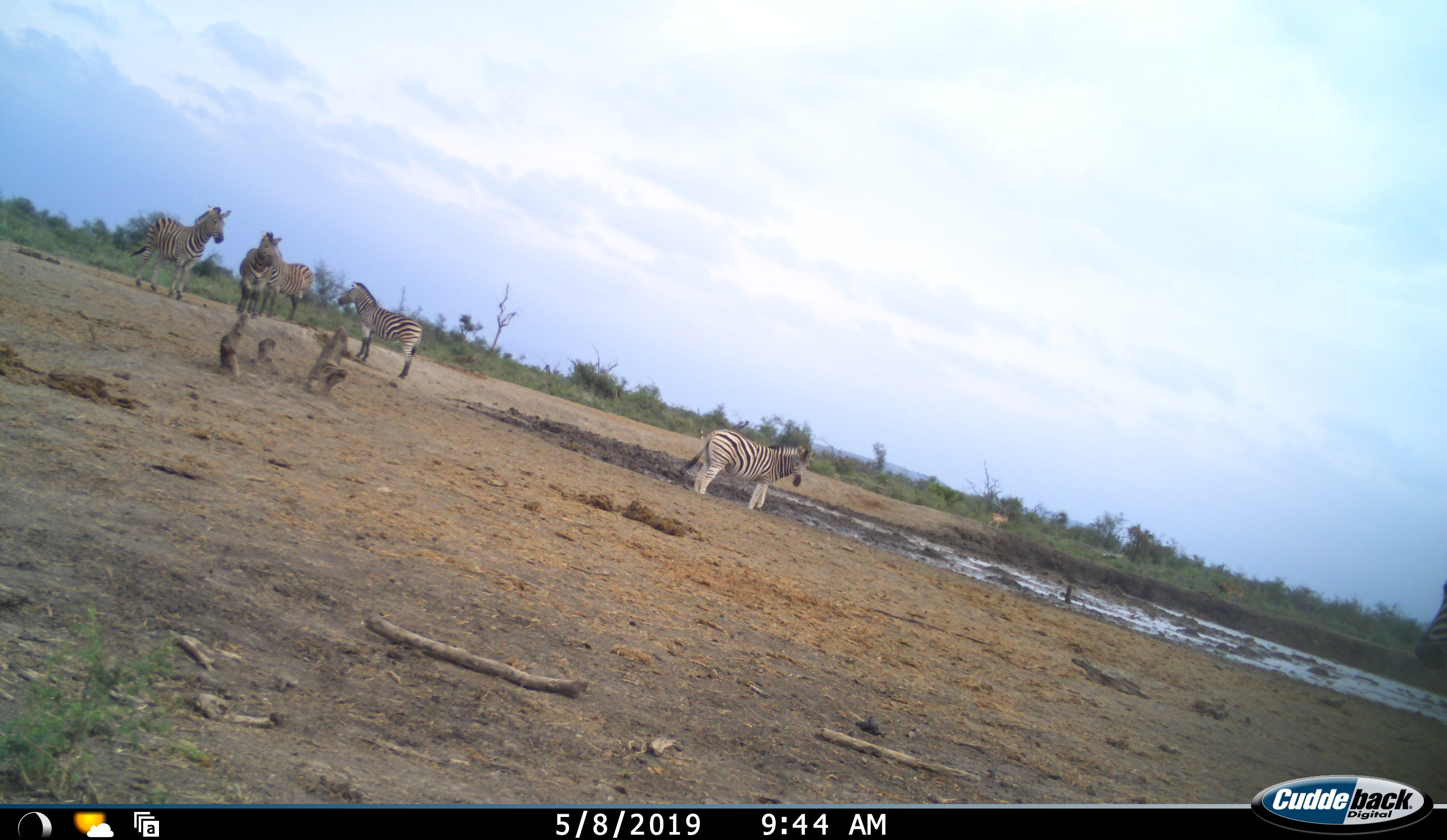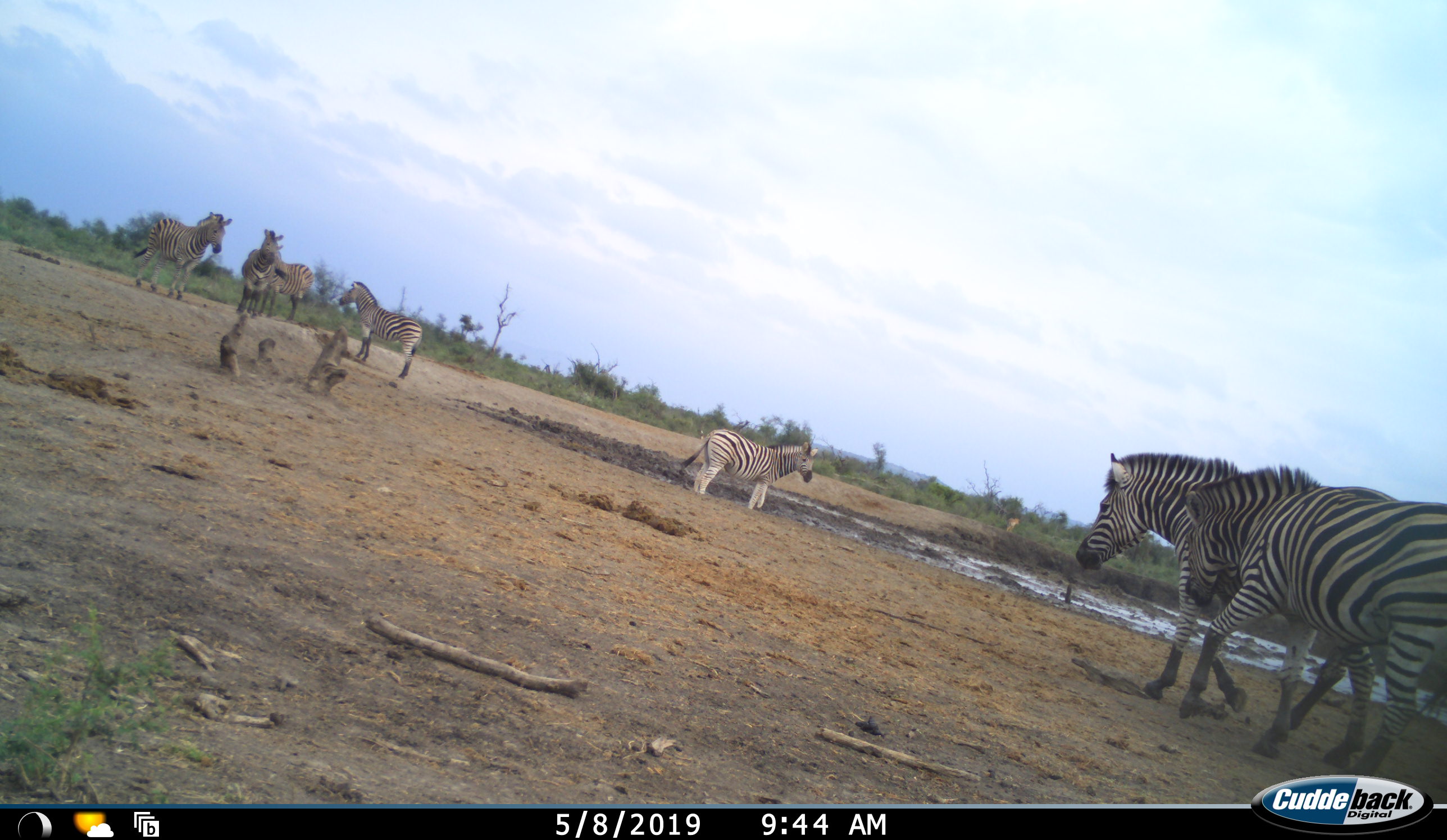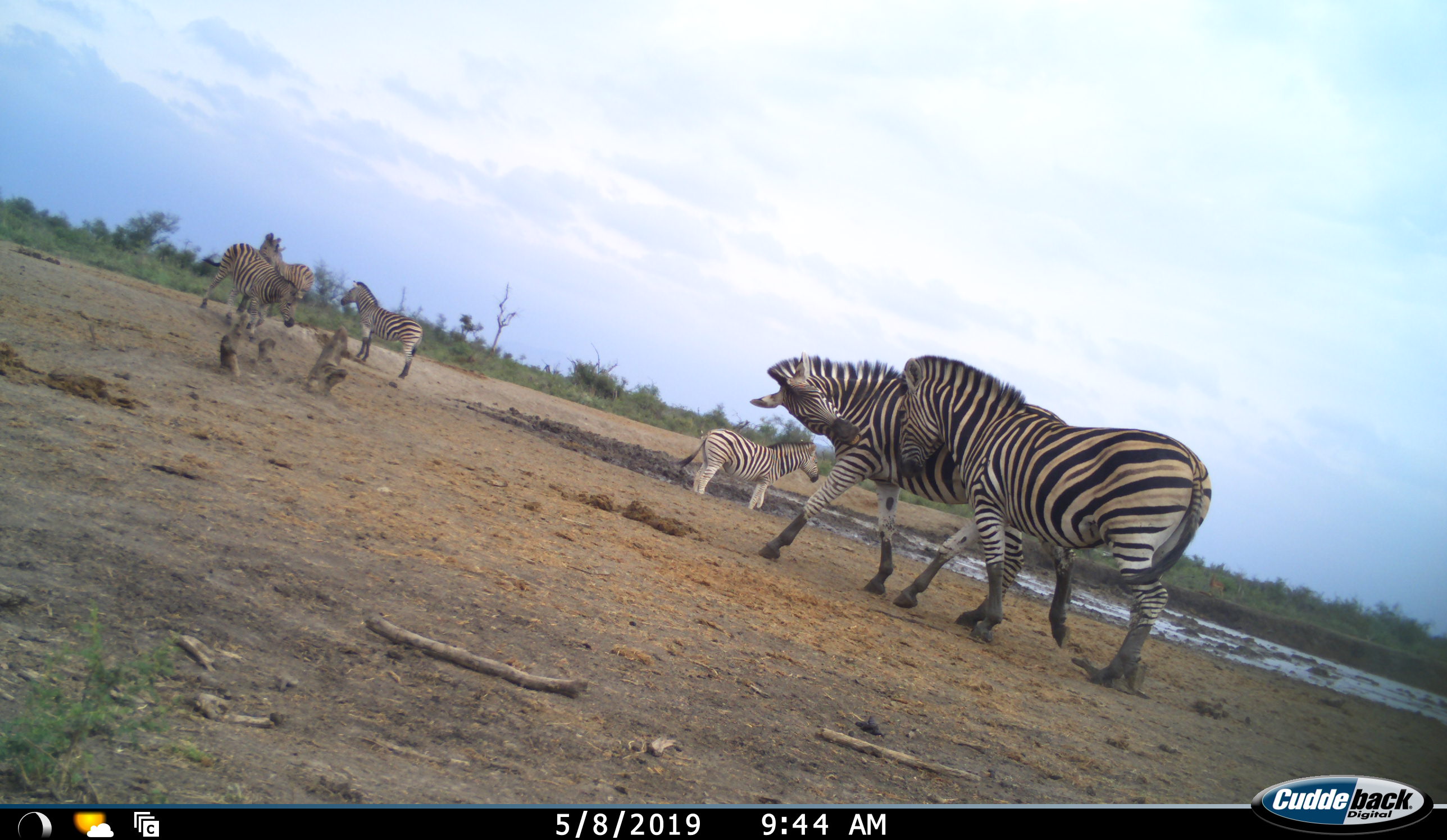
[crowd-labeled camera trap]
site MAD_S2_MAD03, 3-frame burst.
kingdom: Animalia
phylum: Chordata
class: Mammalia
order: Perissodactyla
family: Equidae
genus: Equus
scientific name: Equus quagga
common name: plains zebra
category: zebraplains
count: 7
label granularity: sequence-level